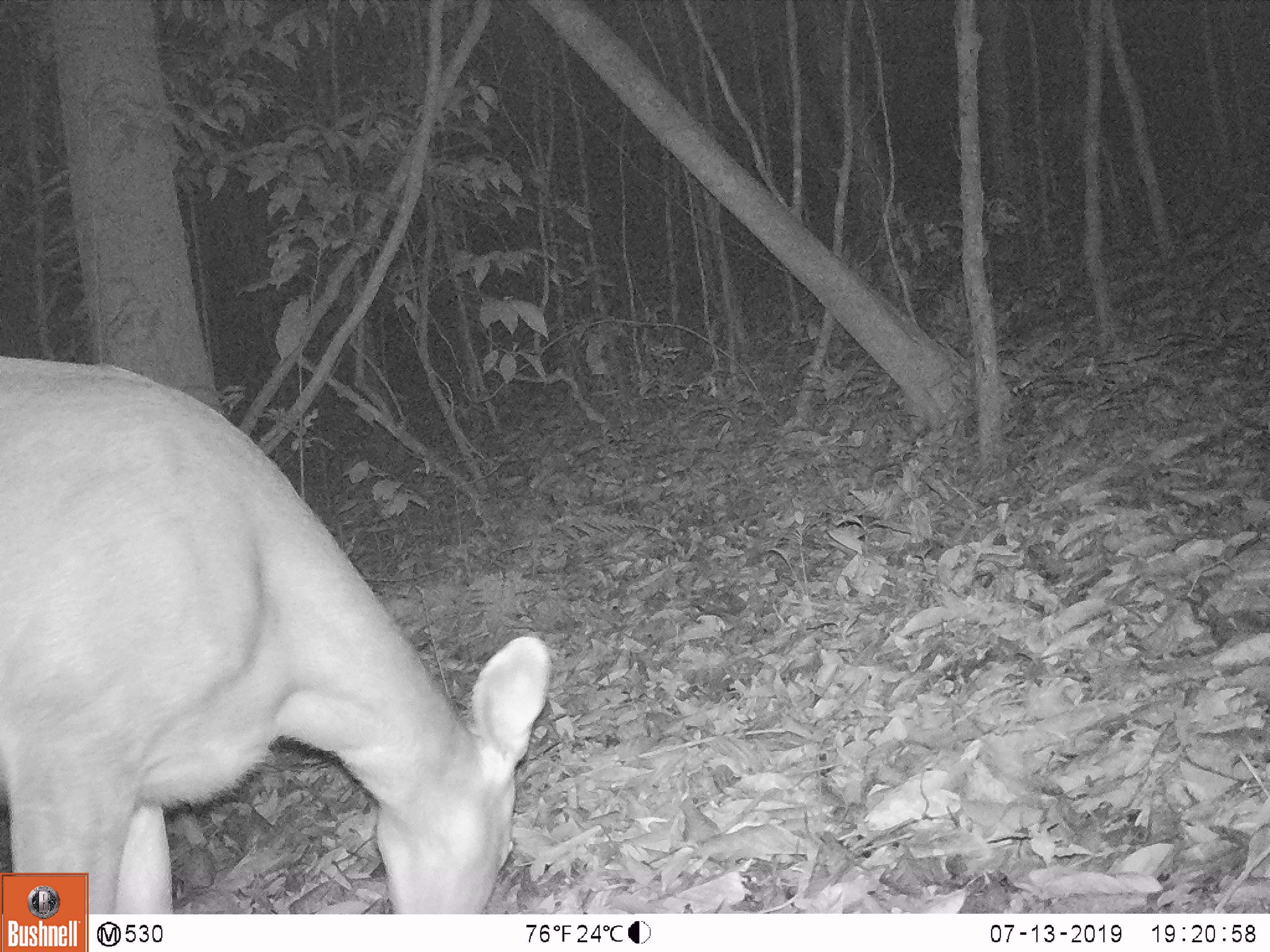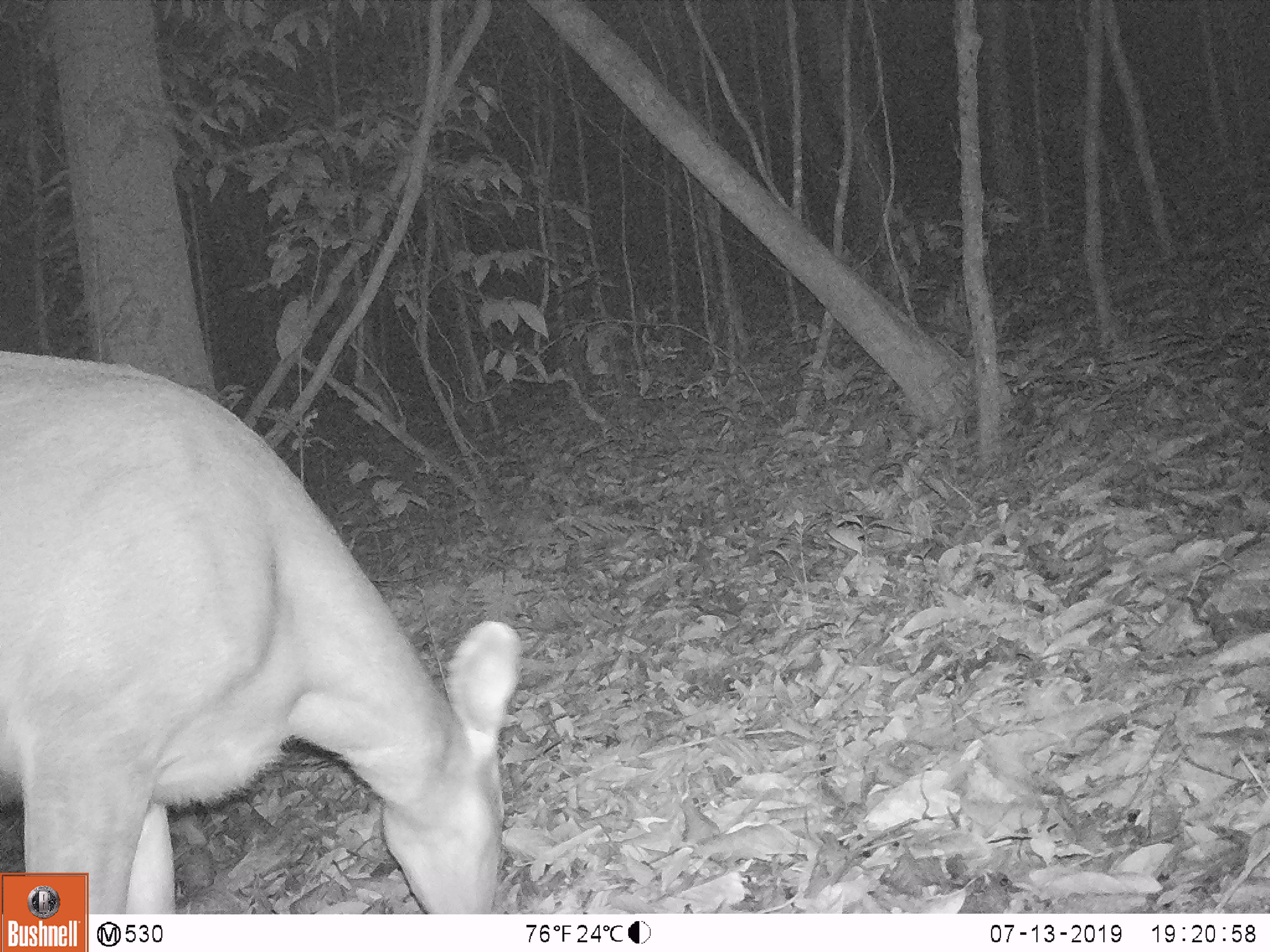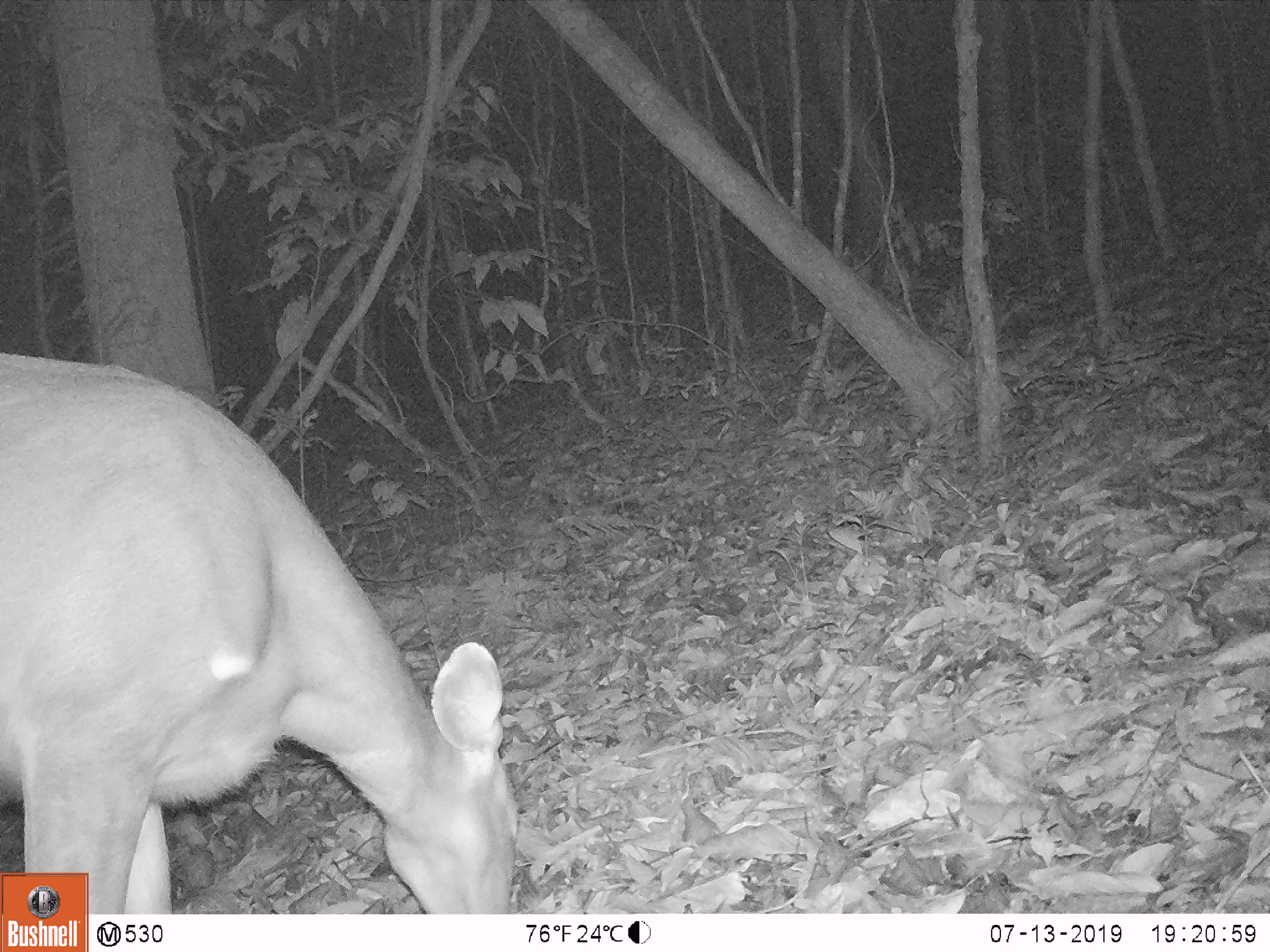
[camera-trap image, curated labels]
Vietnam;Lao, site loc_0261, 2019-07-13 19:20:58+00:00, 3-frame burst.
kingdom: Animalia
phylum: Chordata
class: Mammalia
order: Artiodactyla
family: Cervidae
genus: Rusa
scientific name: Rusa unicolor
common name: sambar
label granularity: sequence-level